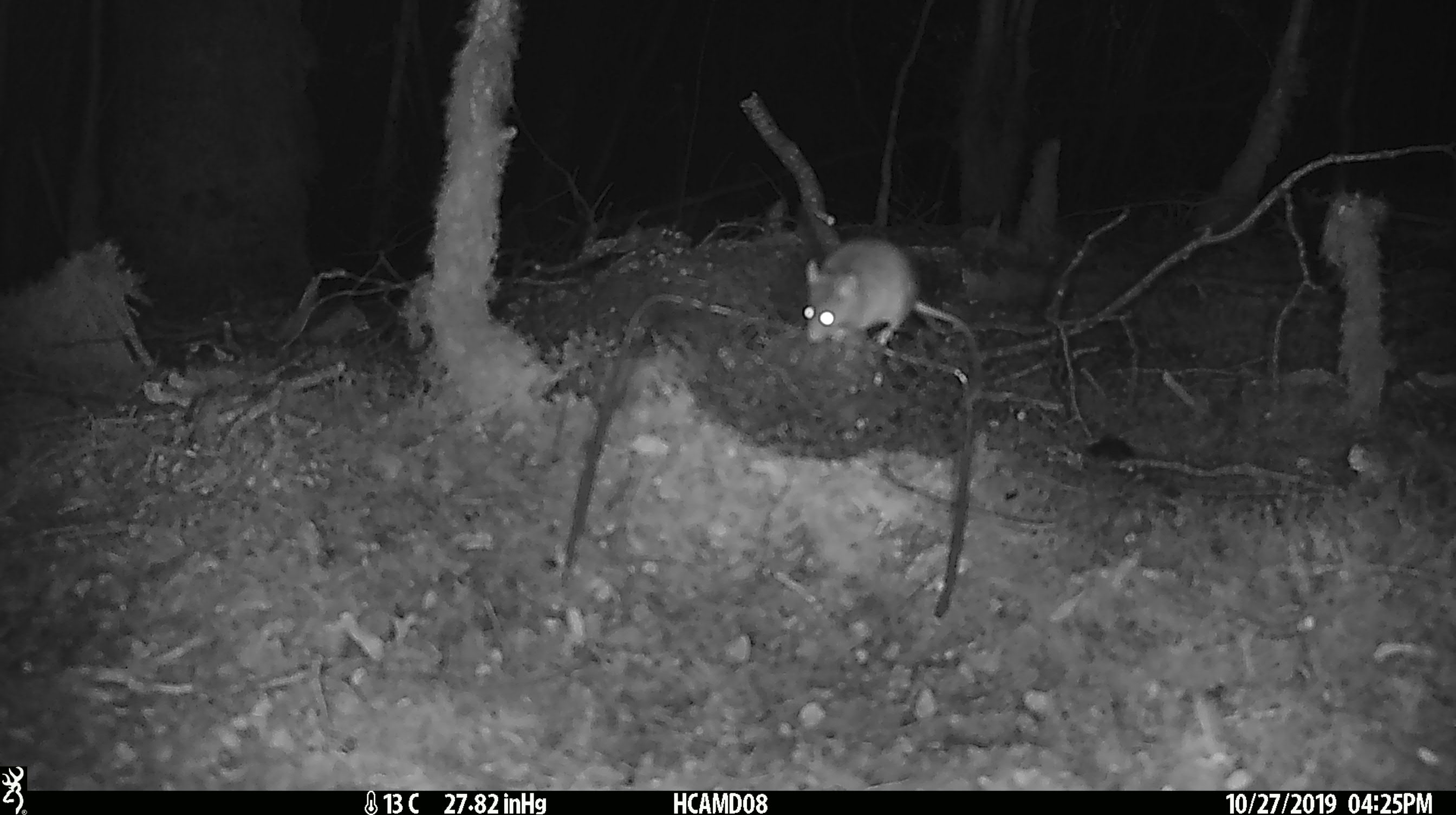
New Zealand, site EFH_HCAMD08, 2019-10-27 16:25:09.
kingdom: Animalia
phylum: Chordata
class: Mammalia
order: Rodentia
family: Muridae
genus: Mus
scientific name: Mus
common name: mouse